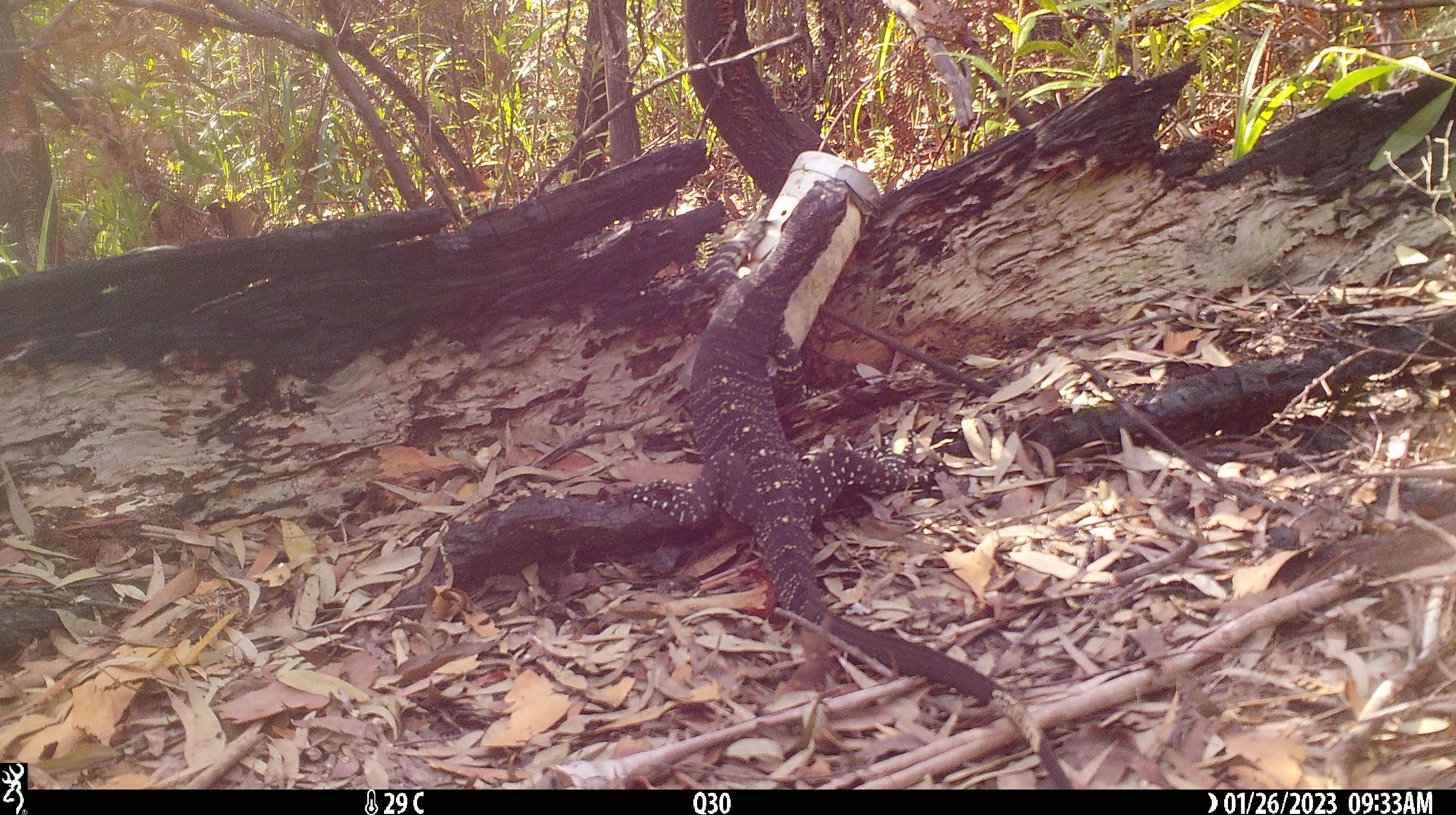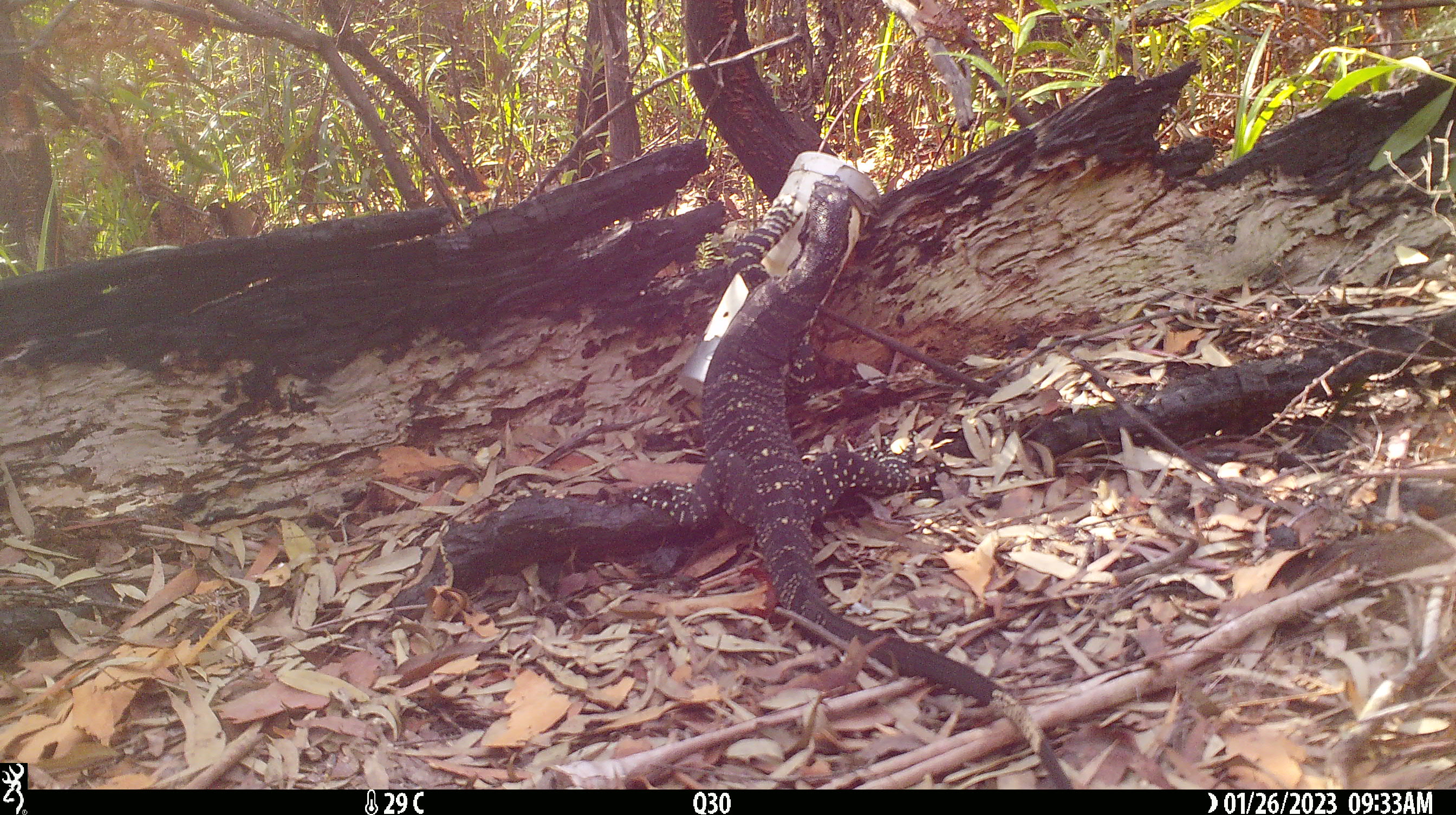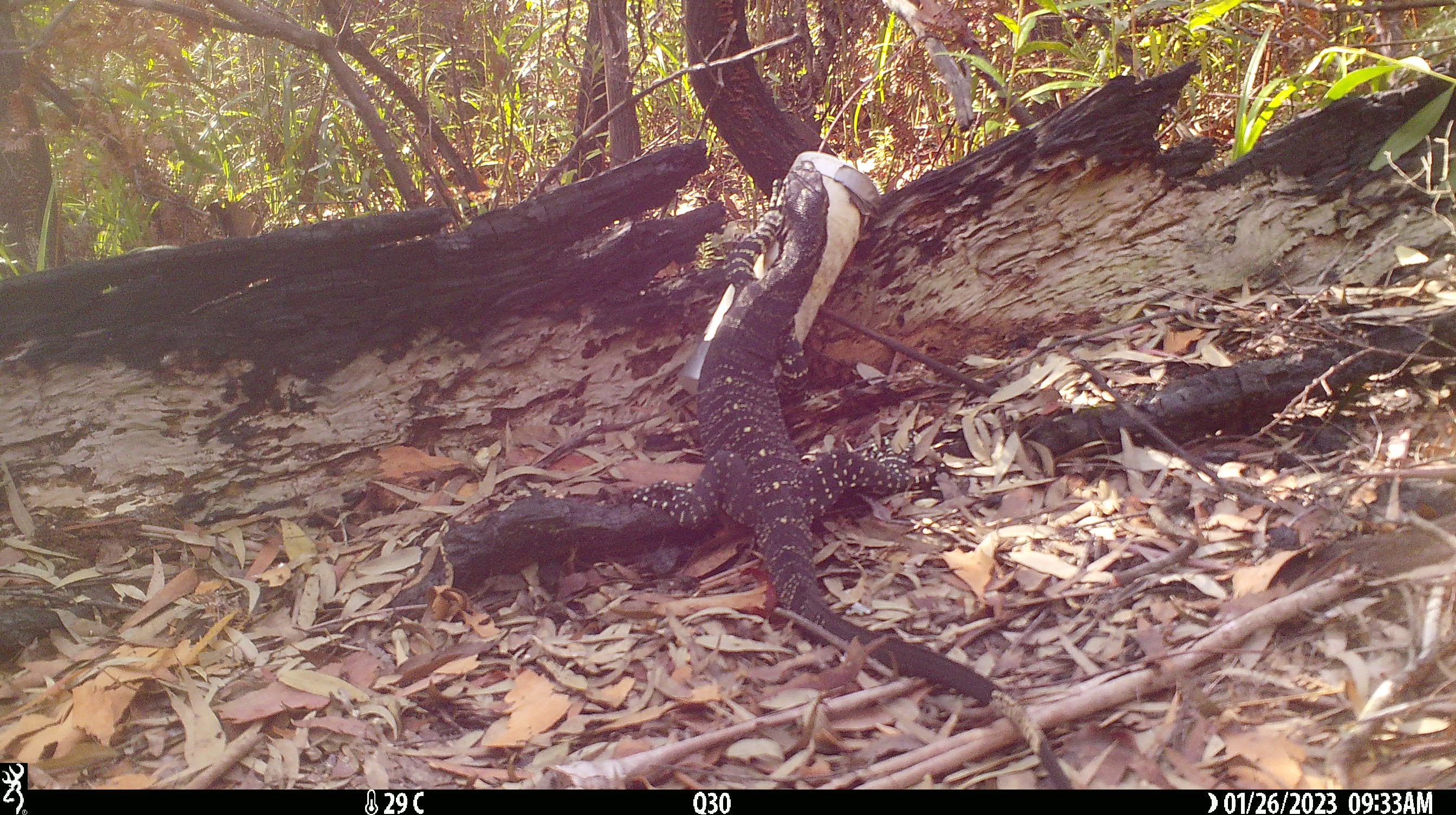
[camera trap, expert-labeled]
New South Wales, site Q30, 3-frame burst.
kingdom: Animalia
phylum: Chordata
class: Reptilia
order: Squamata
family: Varanidae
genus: Varanus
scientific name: Varanus varius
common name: lace monitor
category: goanna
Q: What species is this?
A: Goanna (lace monitor) (Varanus varius).